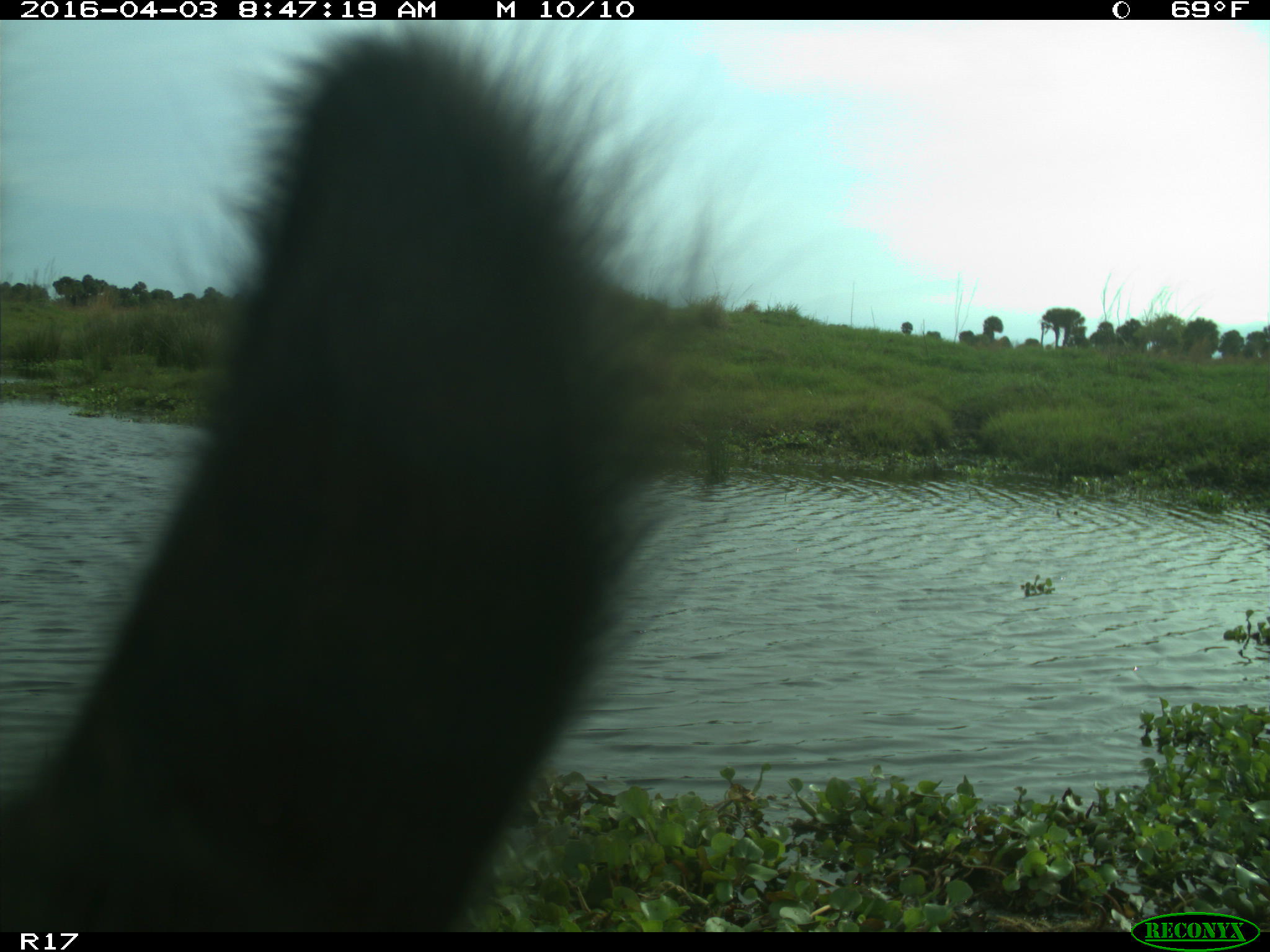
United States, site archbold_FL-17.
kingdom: Animalia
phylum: Chordata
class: Mammalia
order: Artiodactyla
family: Bovidae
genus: Bos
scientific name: Bos taurus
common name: domestic cow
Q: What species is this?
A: Bos taurus (domestic cow).